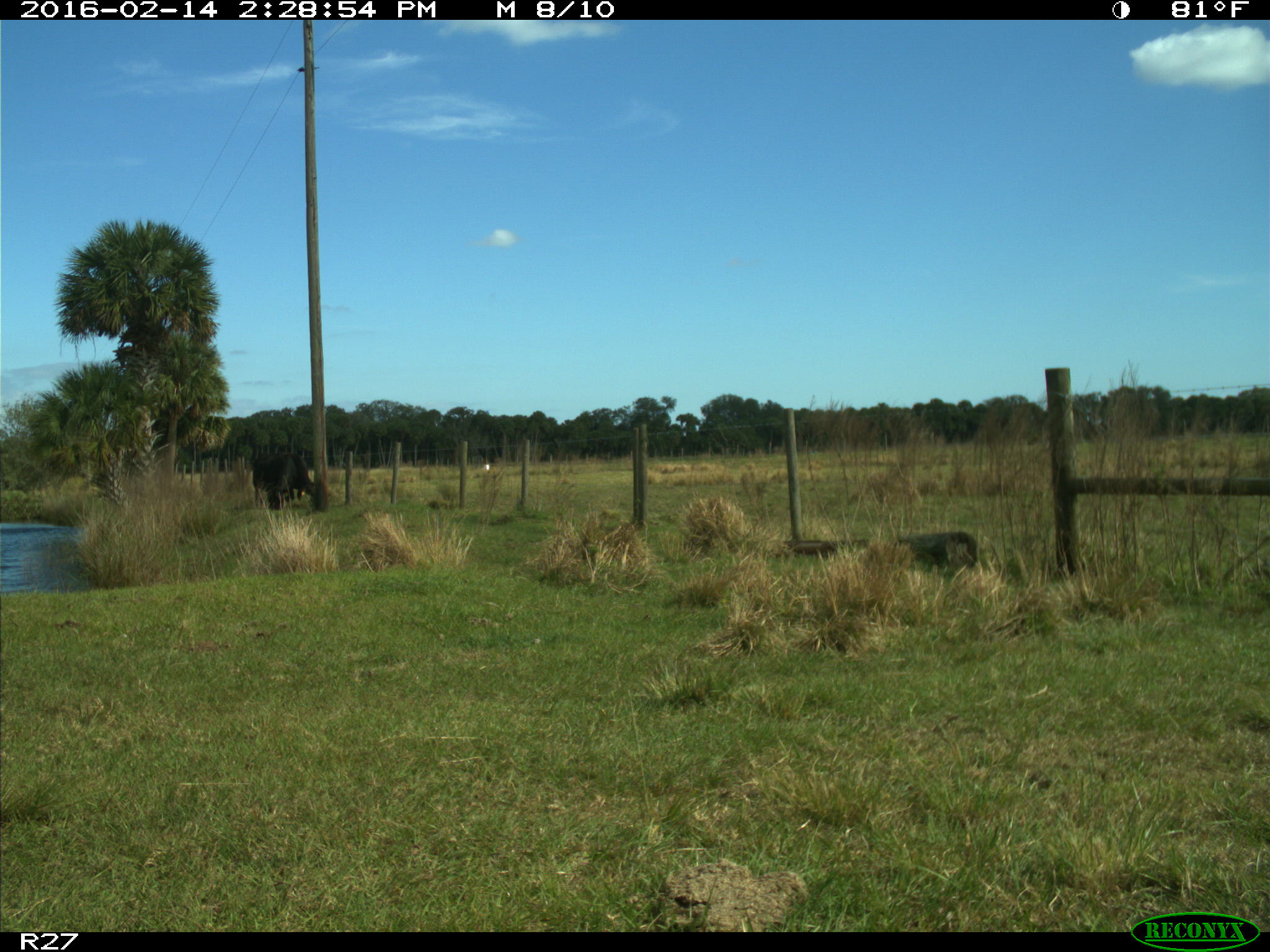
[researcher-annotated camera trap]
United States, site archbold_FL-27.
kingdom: Animalia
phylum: Chordata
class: Mammalia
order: Artiodactyla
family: Bovidae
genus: Bos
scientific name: Bos taurus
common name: domestic cow